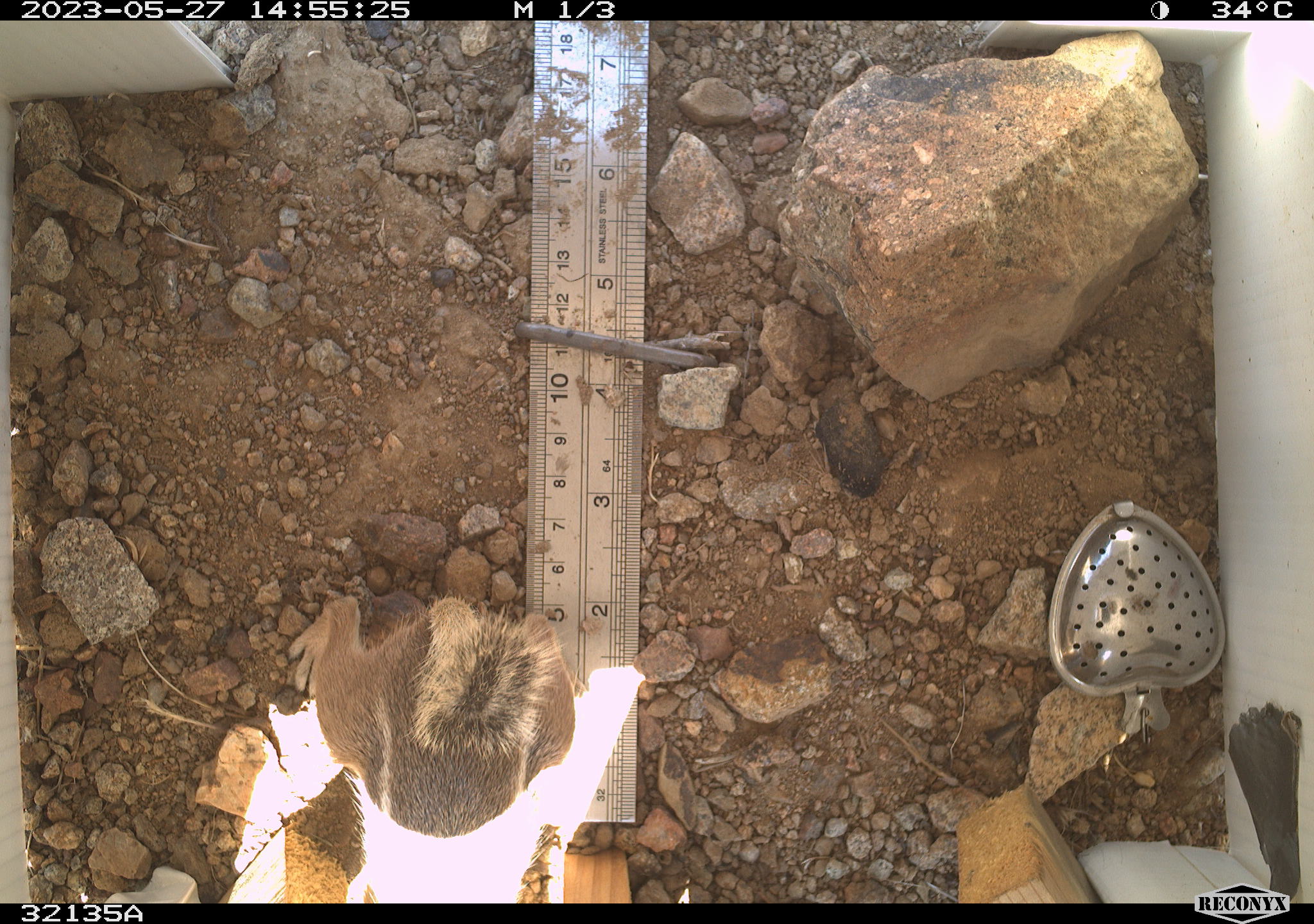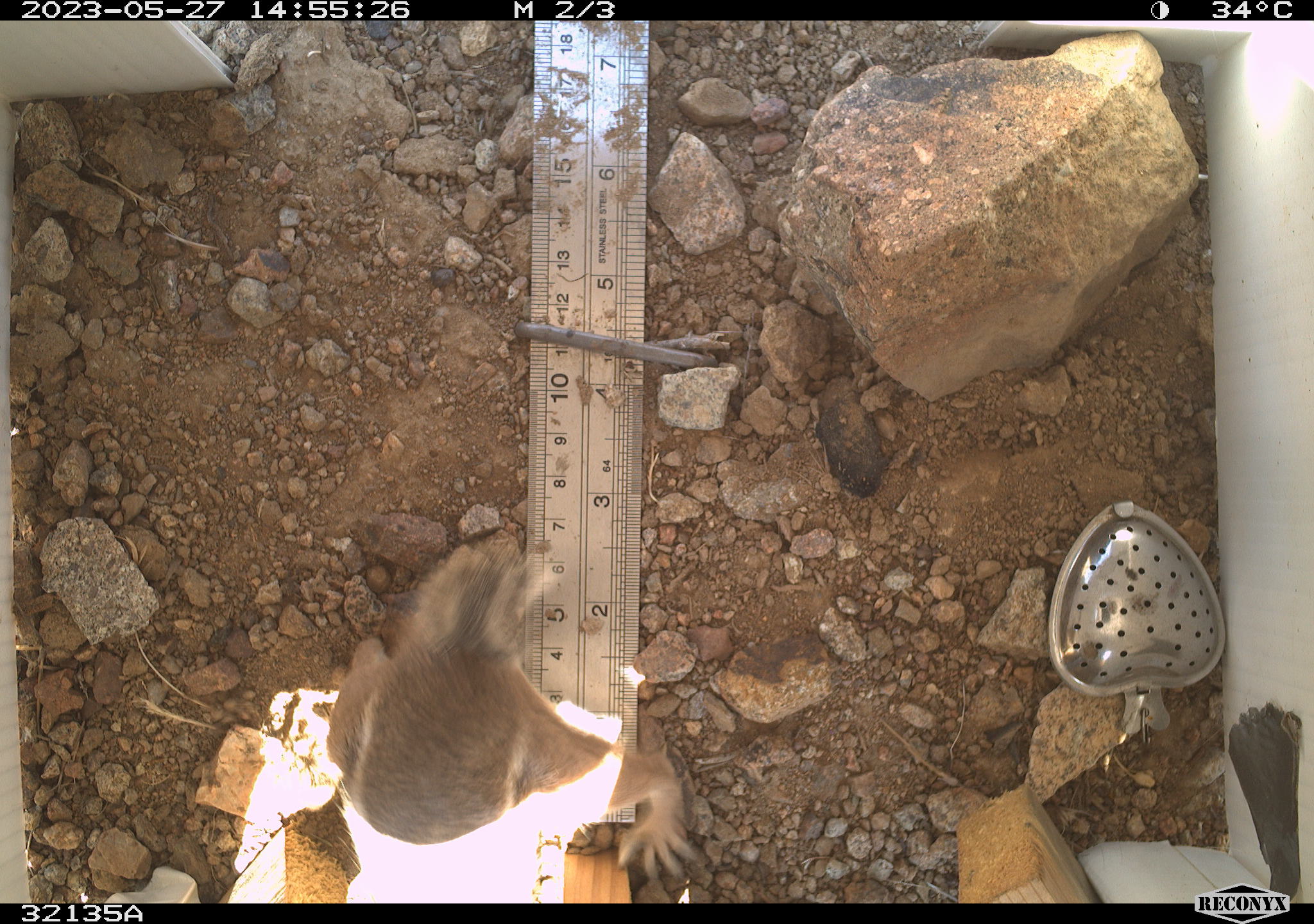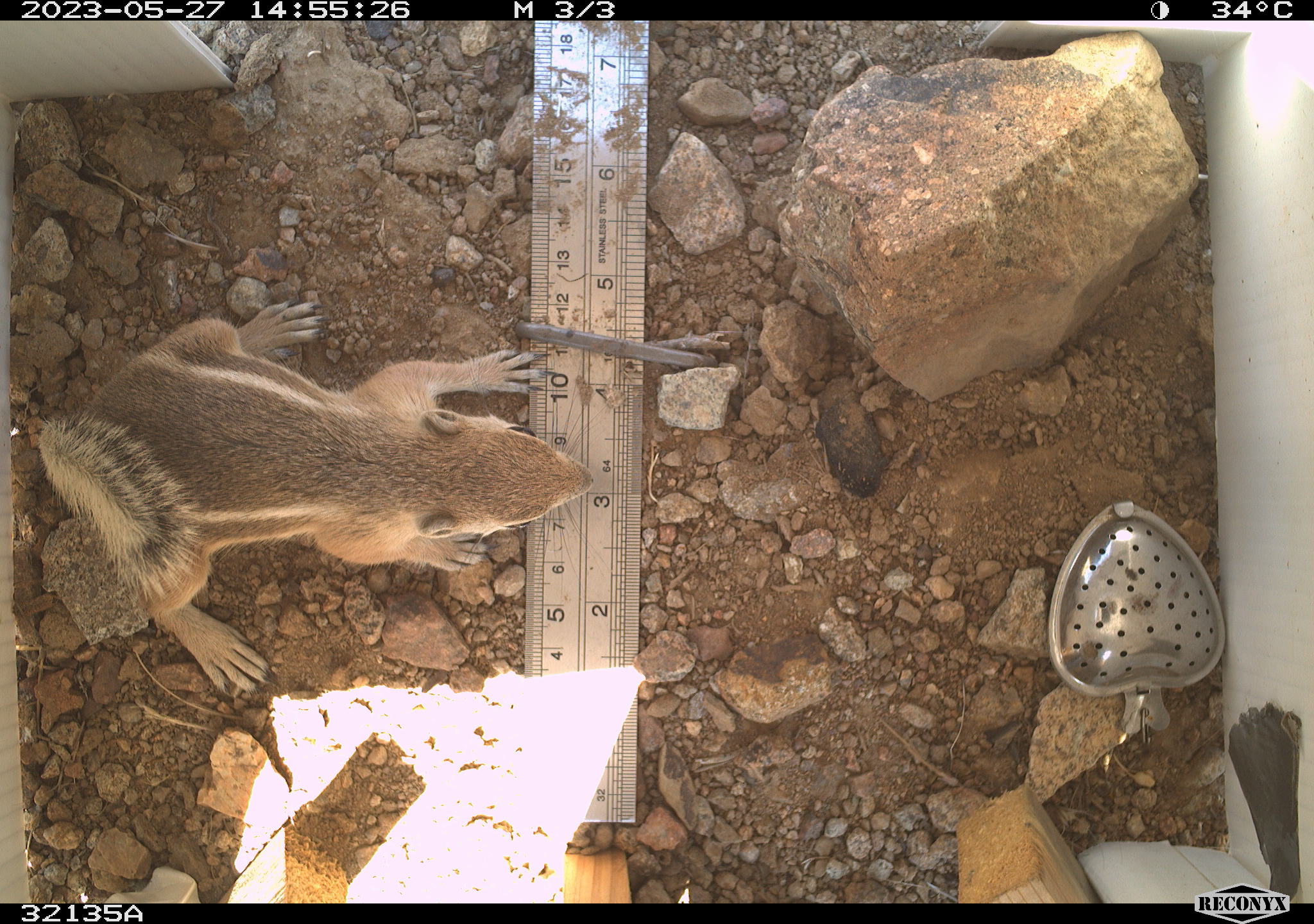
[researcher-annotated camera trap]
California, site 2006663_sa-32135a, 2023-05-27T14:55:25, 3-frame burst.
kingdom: Animalia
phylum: Chordata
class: Mammalia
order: Rodentia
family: Sciuridae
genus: Ammospermophilus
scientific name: Ammospermophilus leucurus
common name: white-tailed antelope squirrel